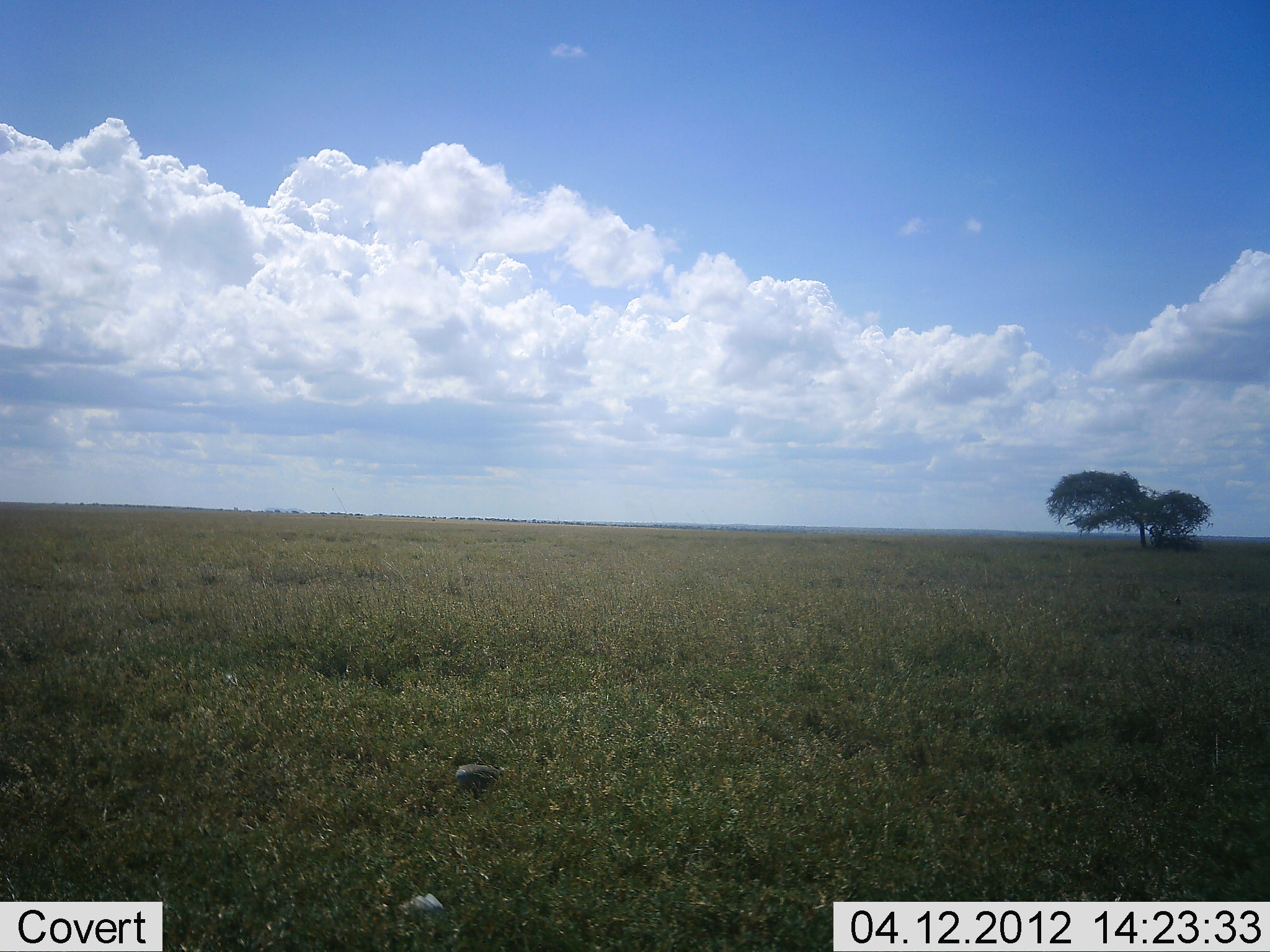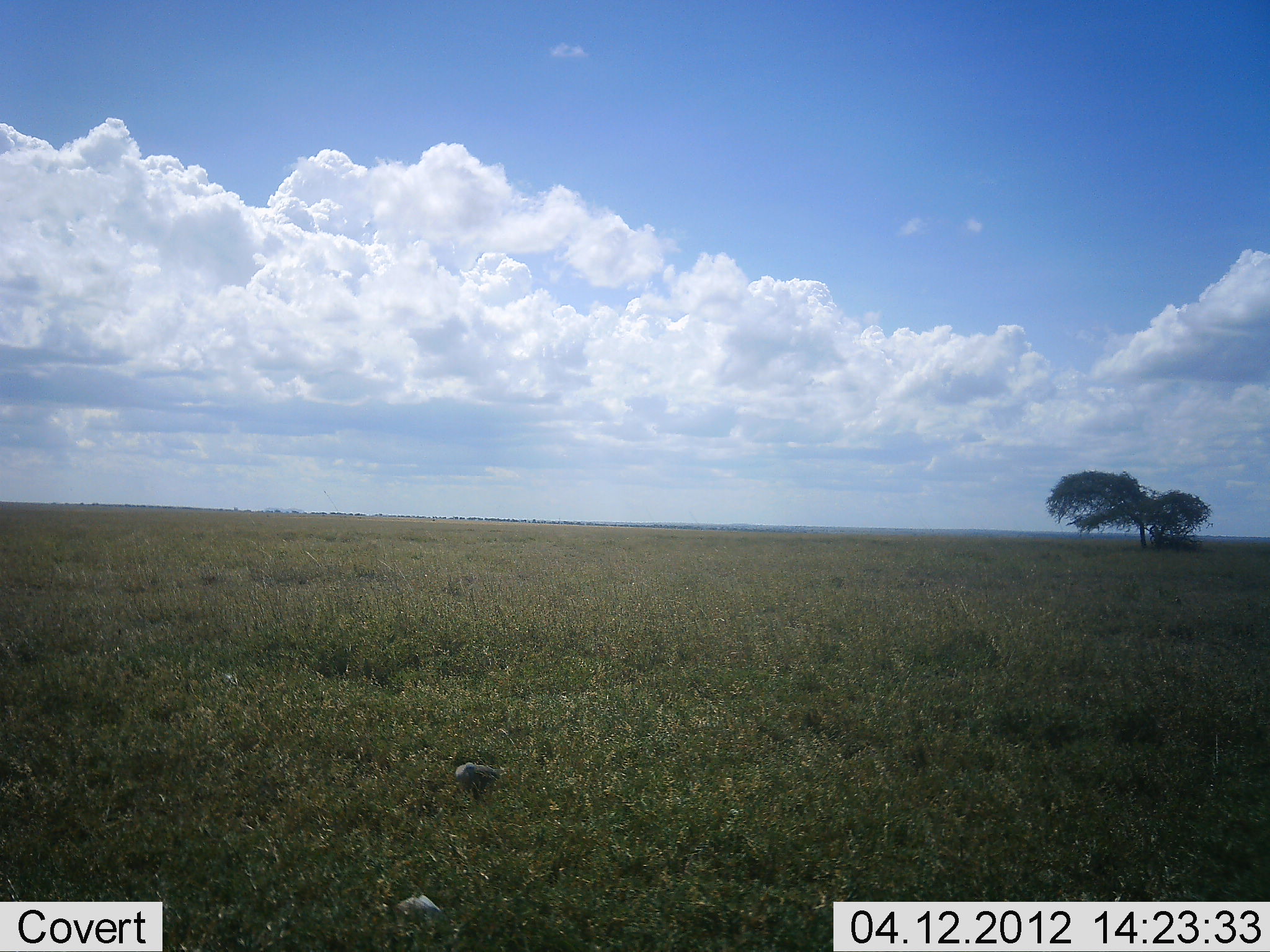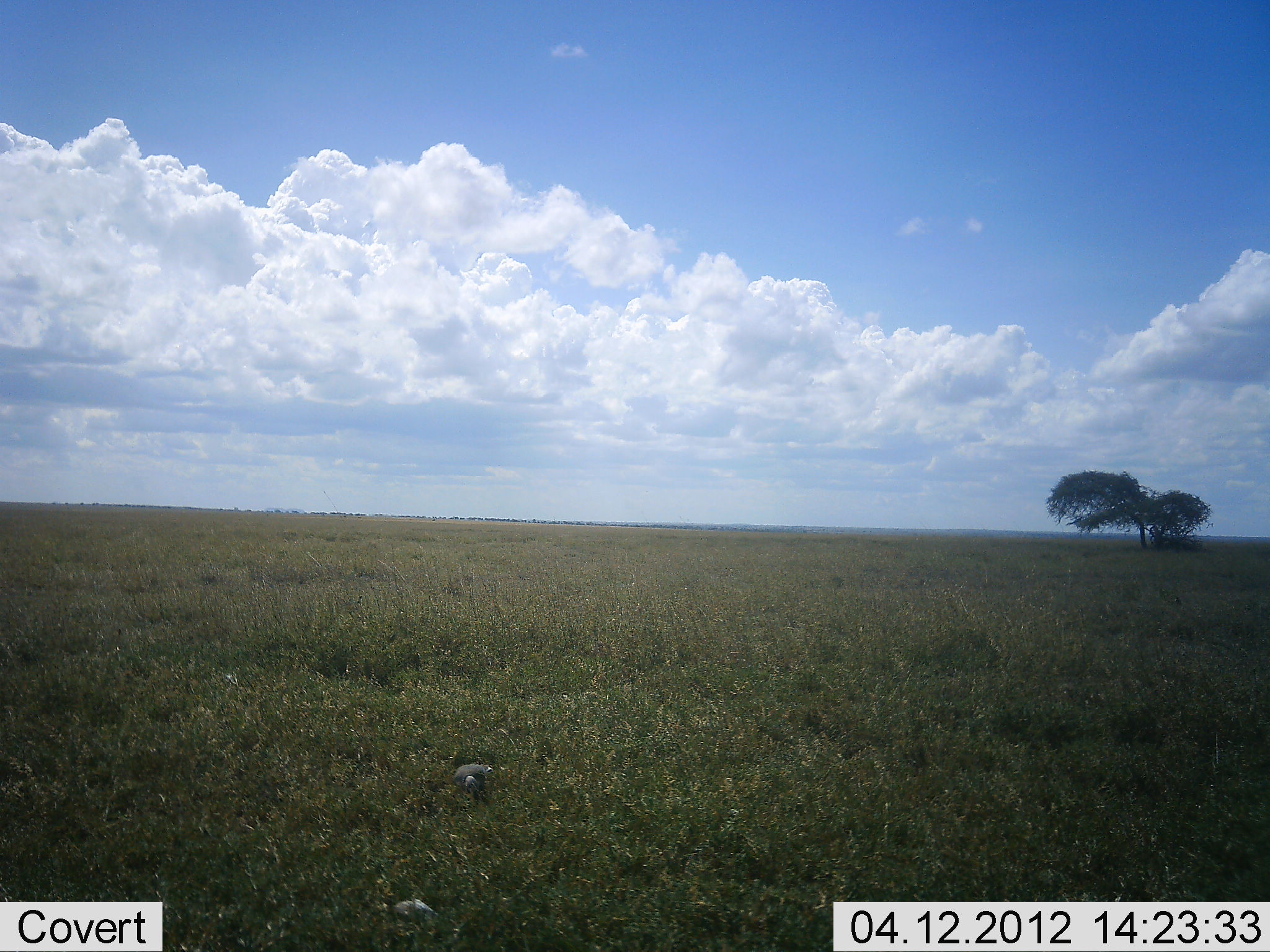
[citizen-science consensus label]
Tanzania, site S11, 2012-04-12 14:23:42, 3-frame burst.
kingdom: Animalia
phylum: Chordata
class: Aves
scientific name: Aves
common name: bird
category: otherbird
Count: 1.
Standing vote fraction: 38%.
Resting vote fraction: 0%.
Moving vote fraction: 15%.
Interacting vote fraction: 0%.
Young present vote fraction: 0%.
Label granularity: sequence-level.